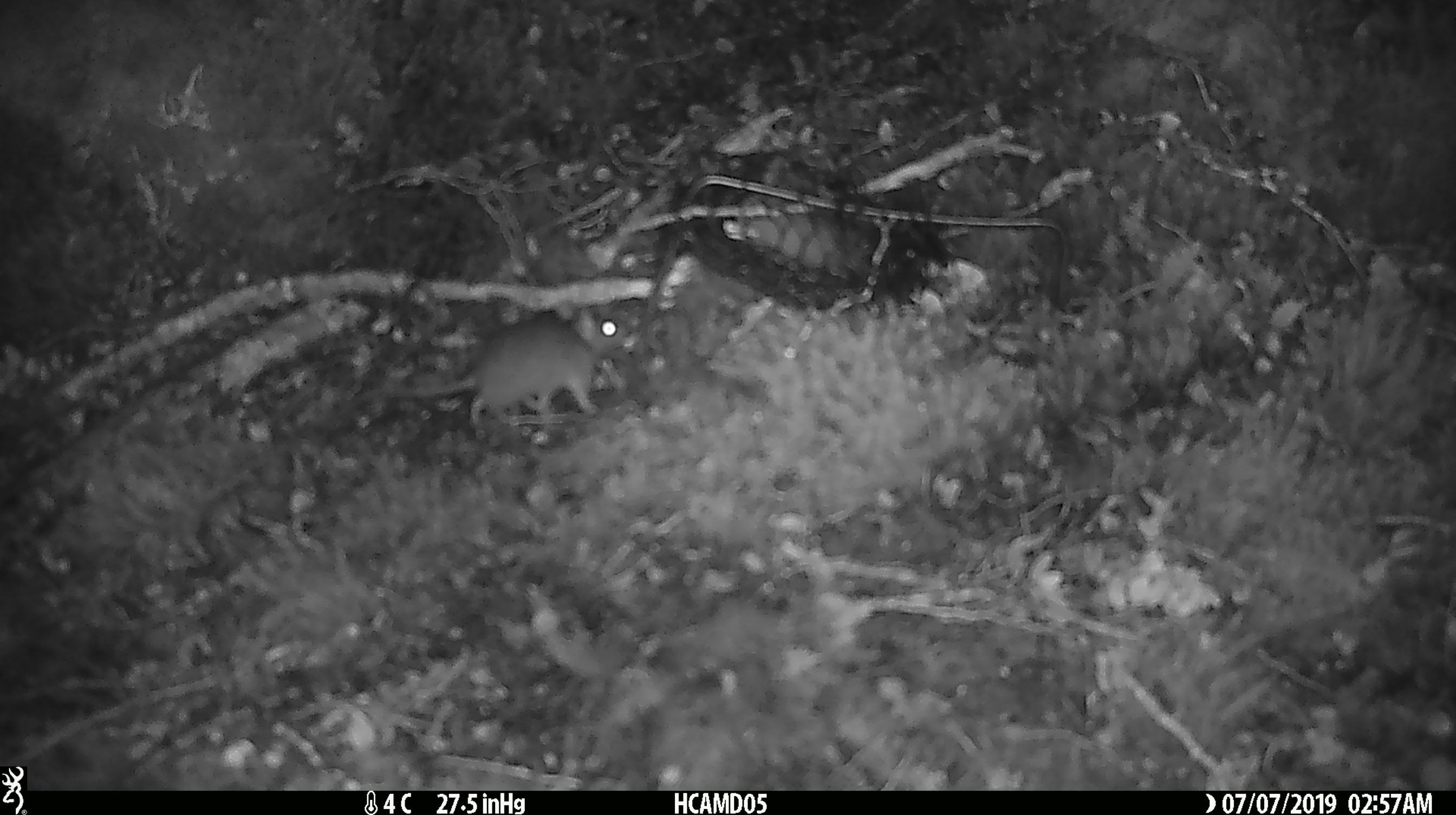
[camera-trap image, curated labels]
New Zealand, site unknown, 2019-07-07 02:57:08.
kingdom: Animalia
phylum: Chordata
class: Mammalia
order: Rodentia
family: Muridae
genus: Mus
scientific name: Mus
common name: mouse